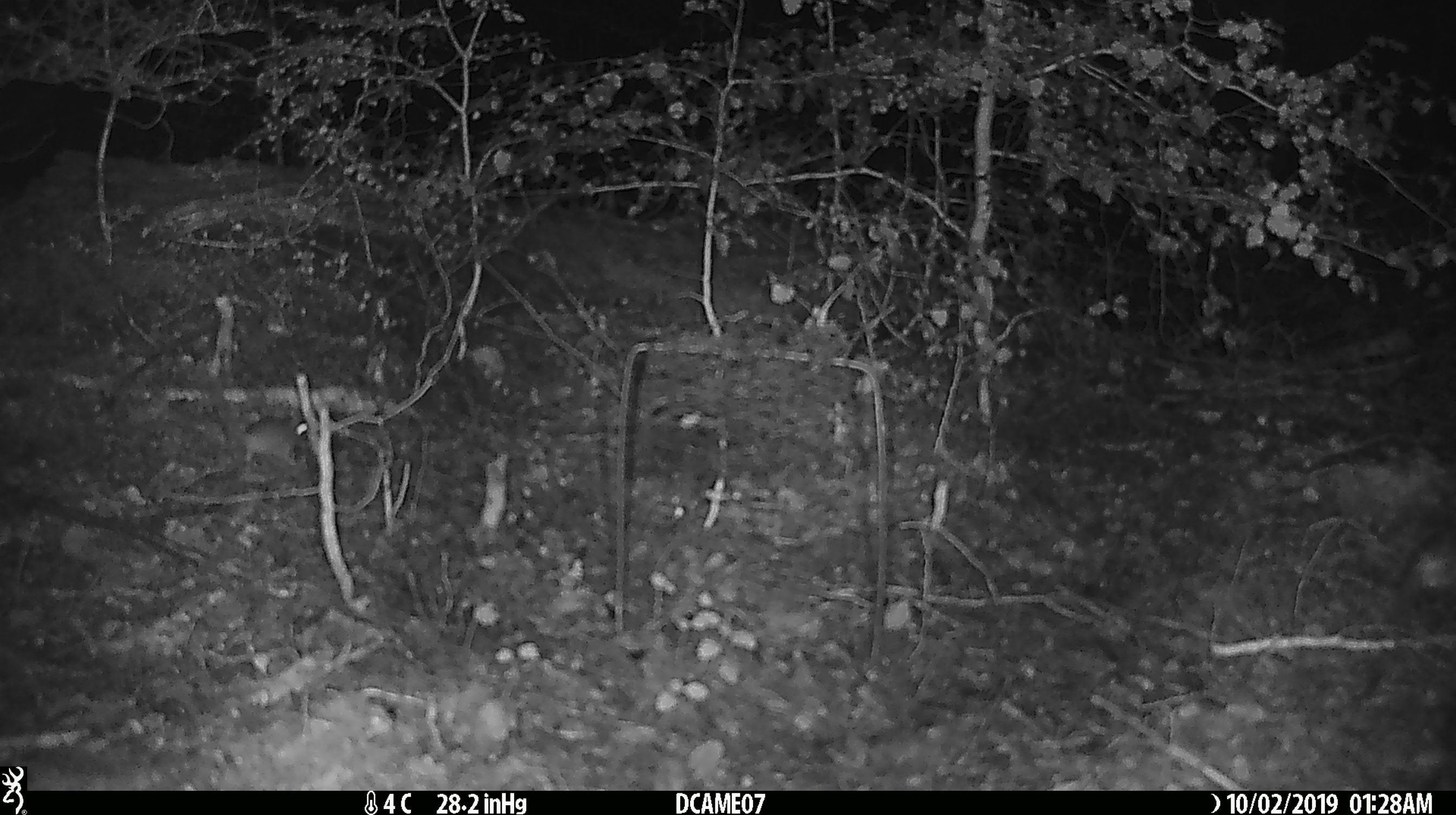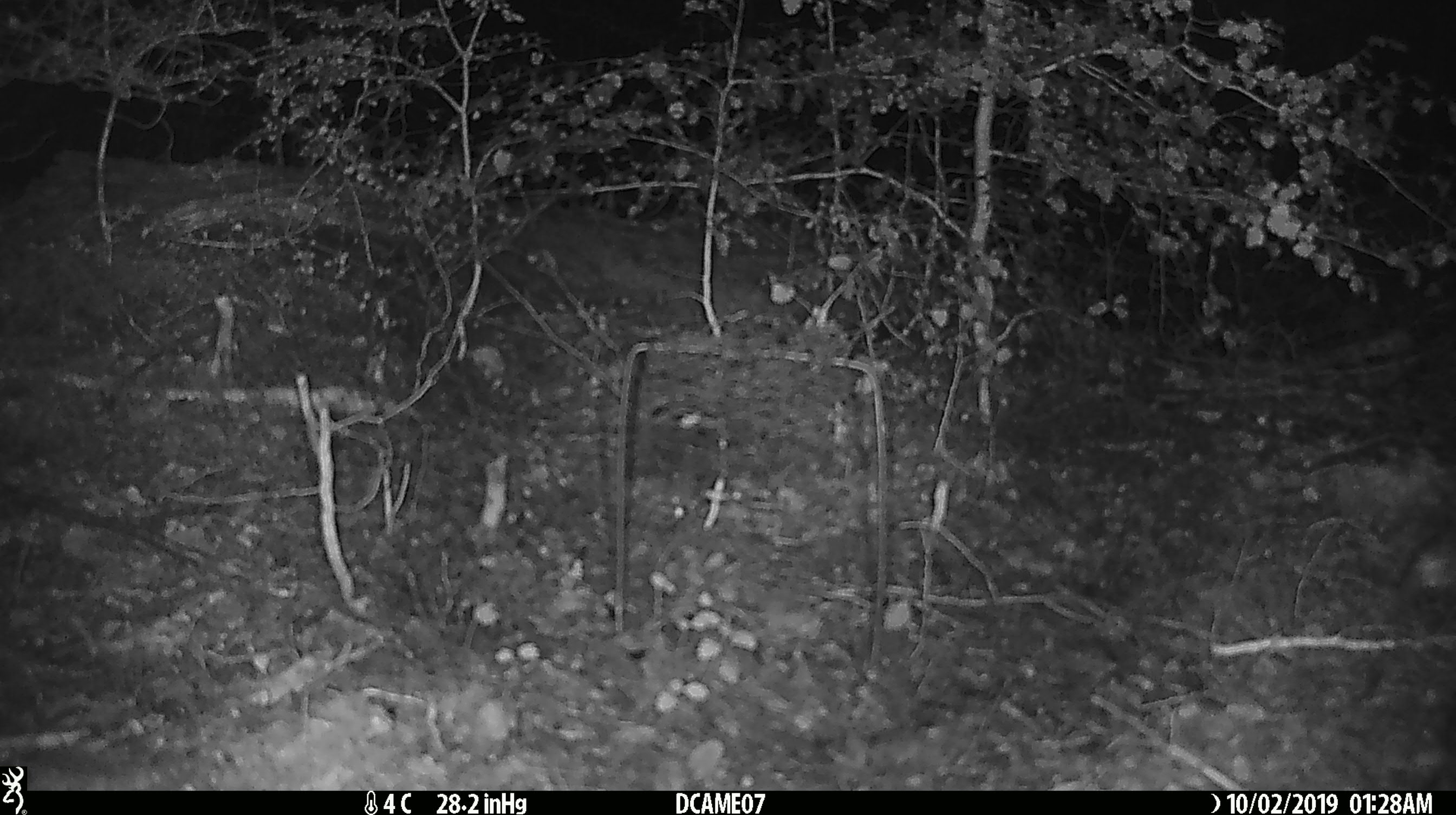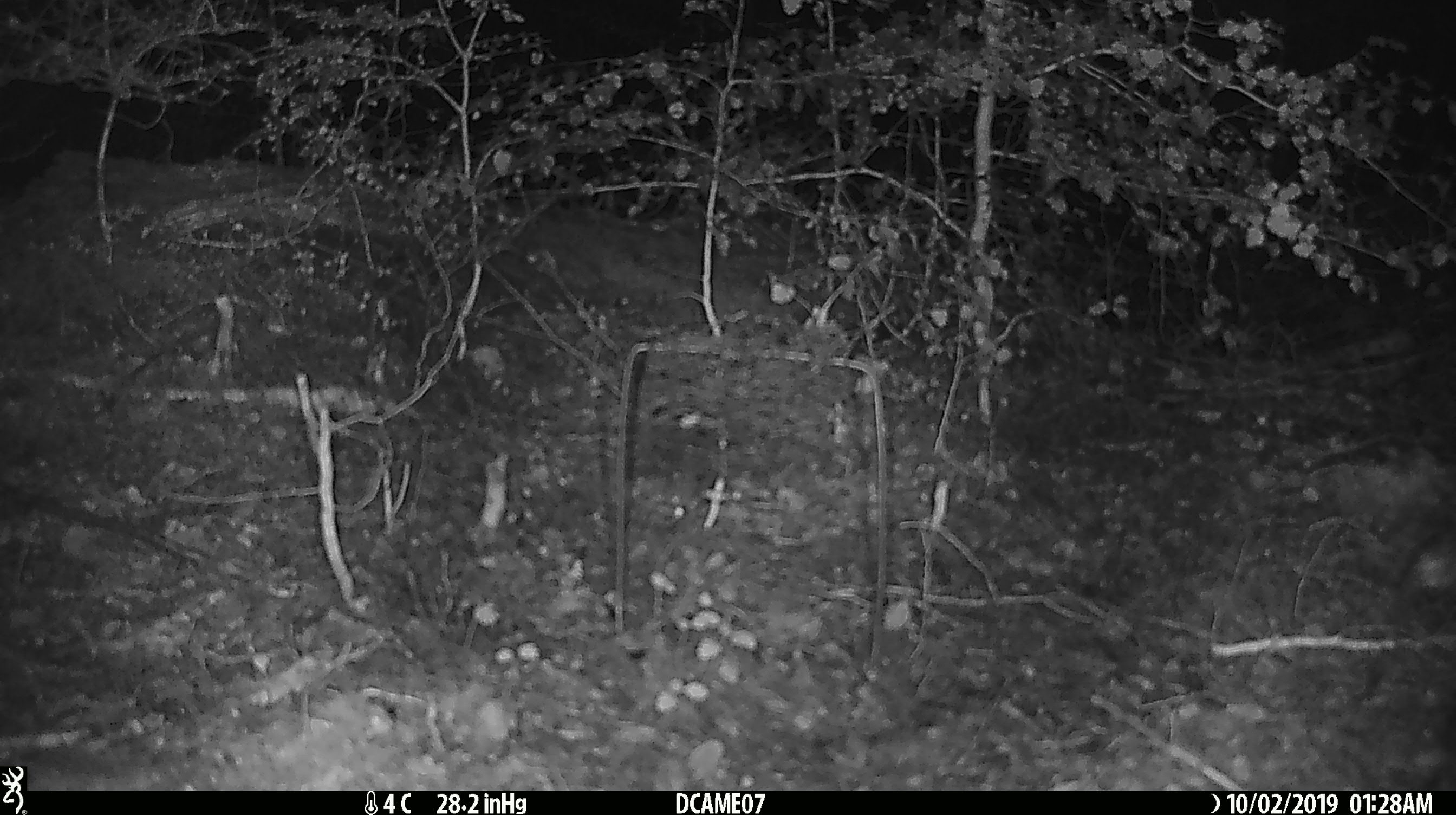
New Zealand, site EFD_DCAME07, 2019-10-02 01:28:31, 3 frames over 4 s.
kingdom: Animalia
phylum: Chordata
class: Mammalia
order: Rodentia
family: Muridae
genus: Mus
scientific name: Mus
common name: mouse